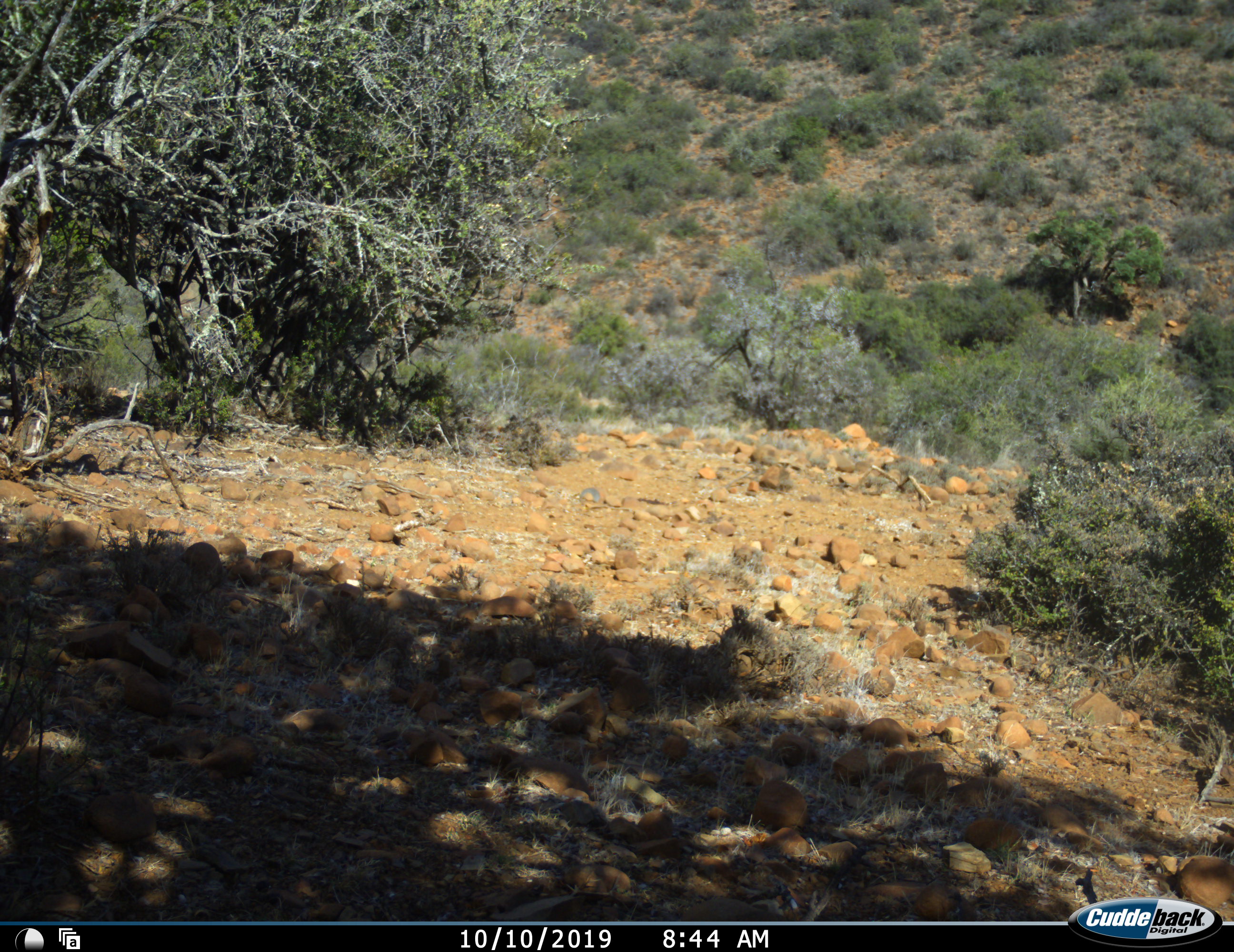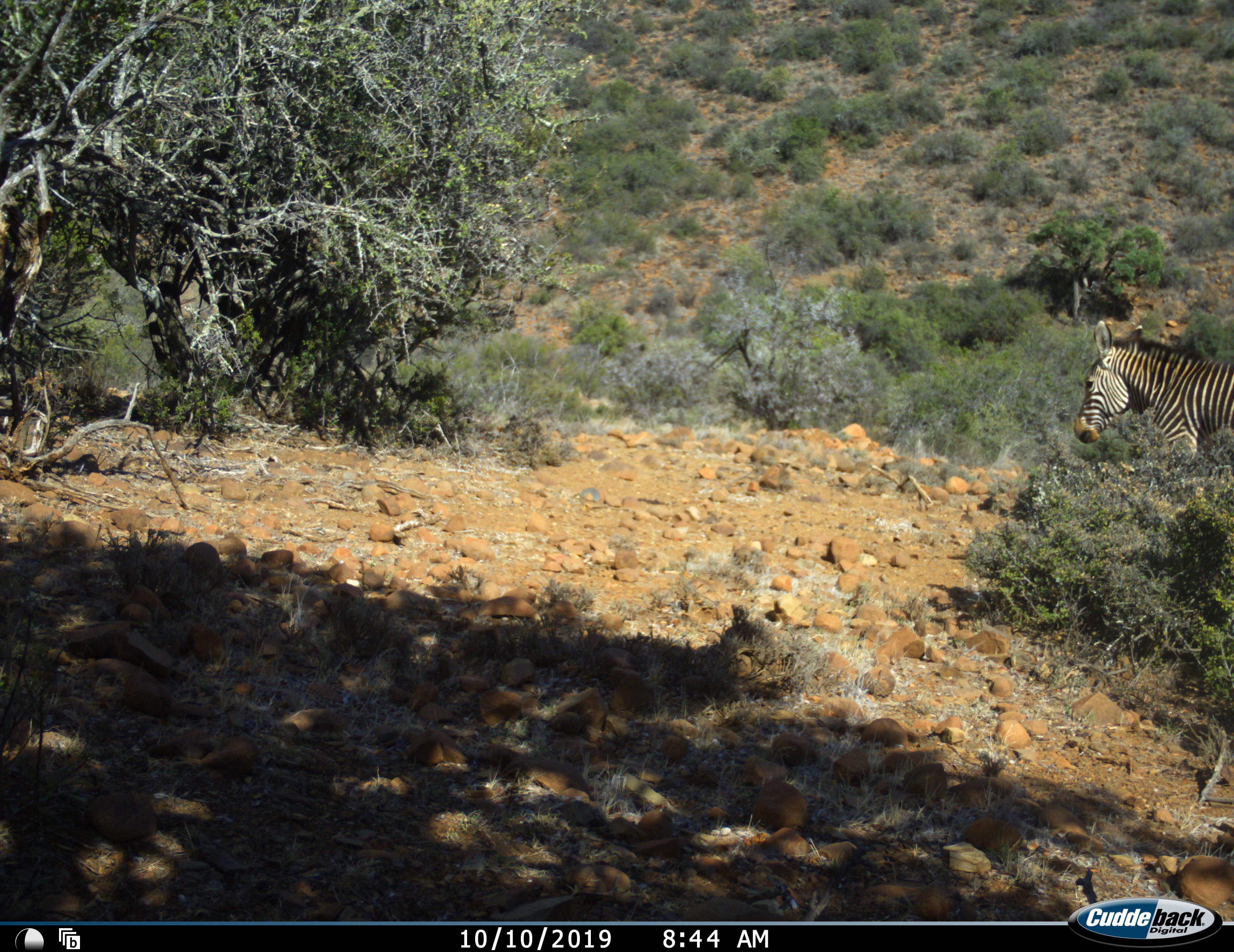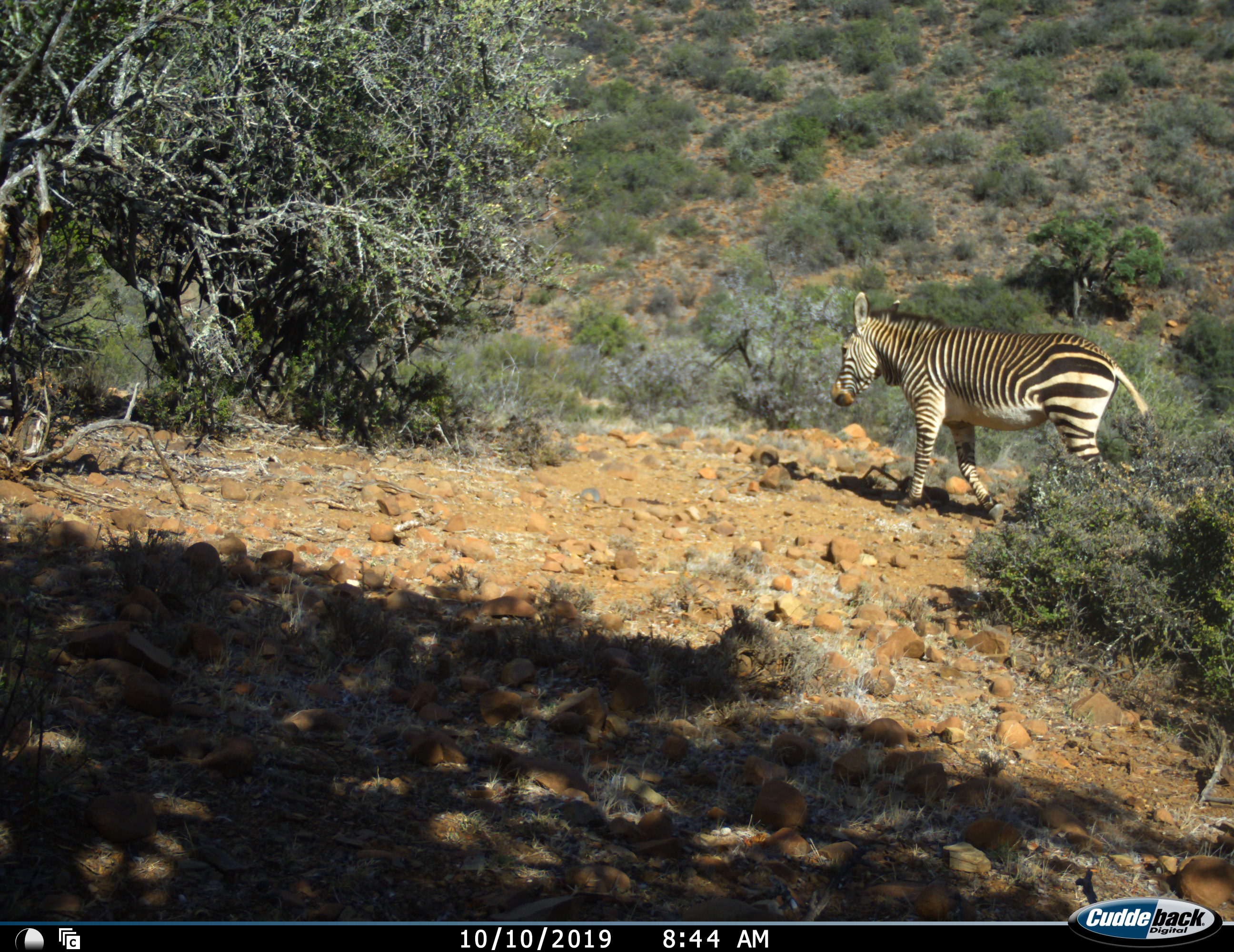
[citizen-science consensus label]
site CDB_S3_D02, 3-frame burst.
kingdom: Animalia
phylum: Chordata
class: Mammalia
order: Perissodactyla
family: Equidae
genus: Equus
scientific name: Equus zebra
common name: mountain zebra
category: zebramountain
Zebramountain (mountain zebra) (Equus zebra), count 1. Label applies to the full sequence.